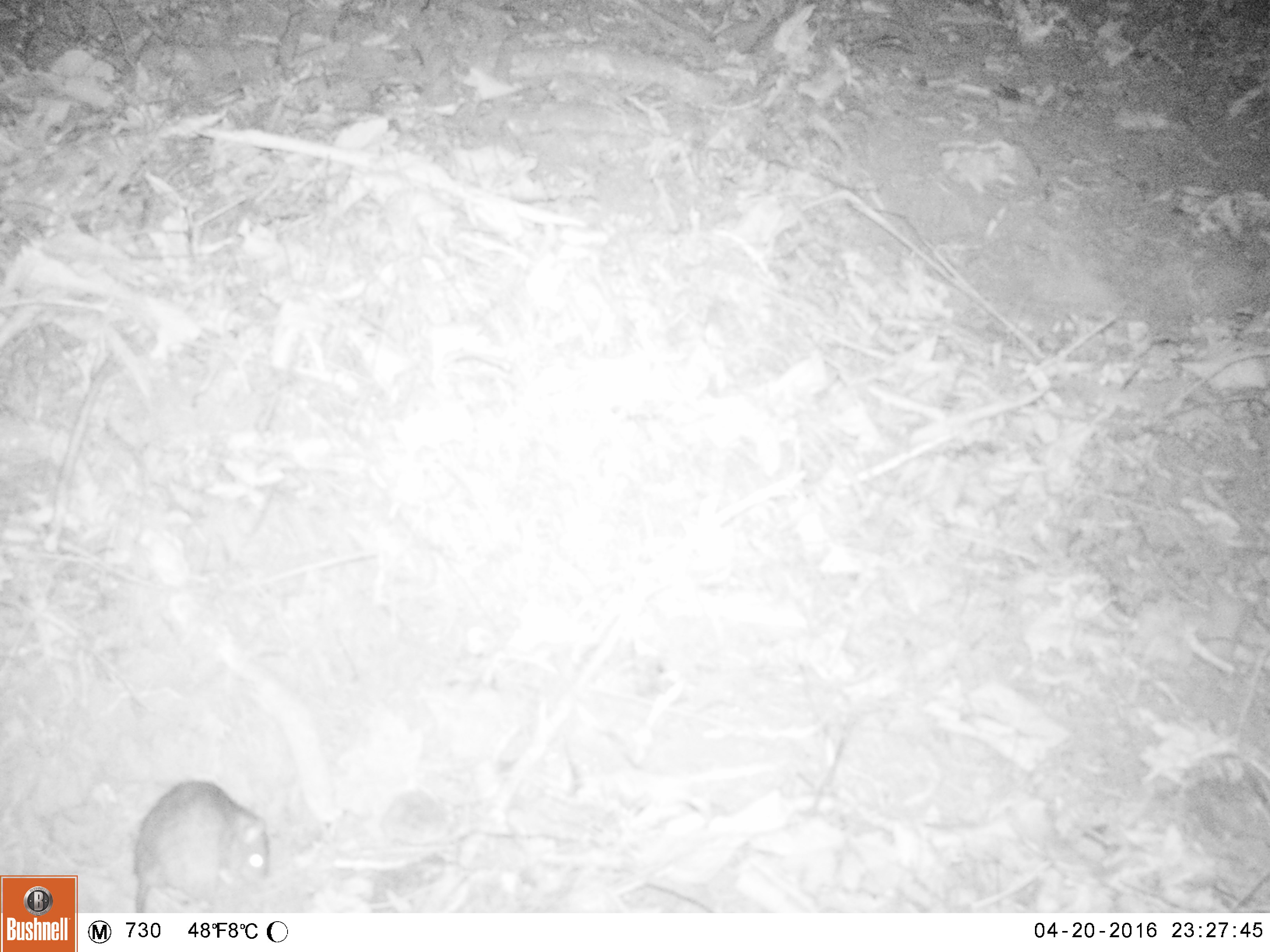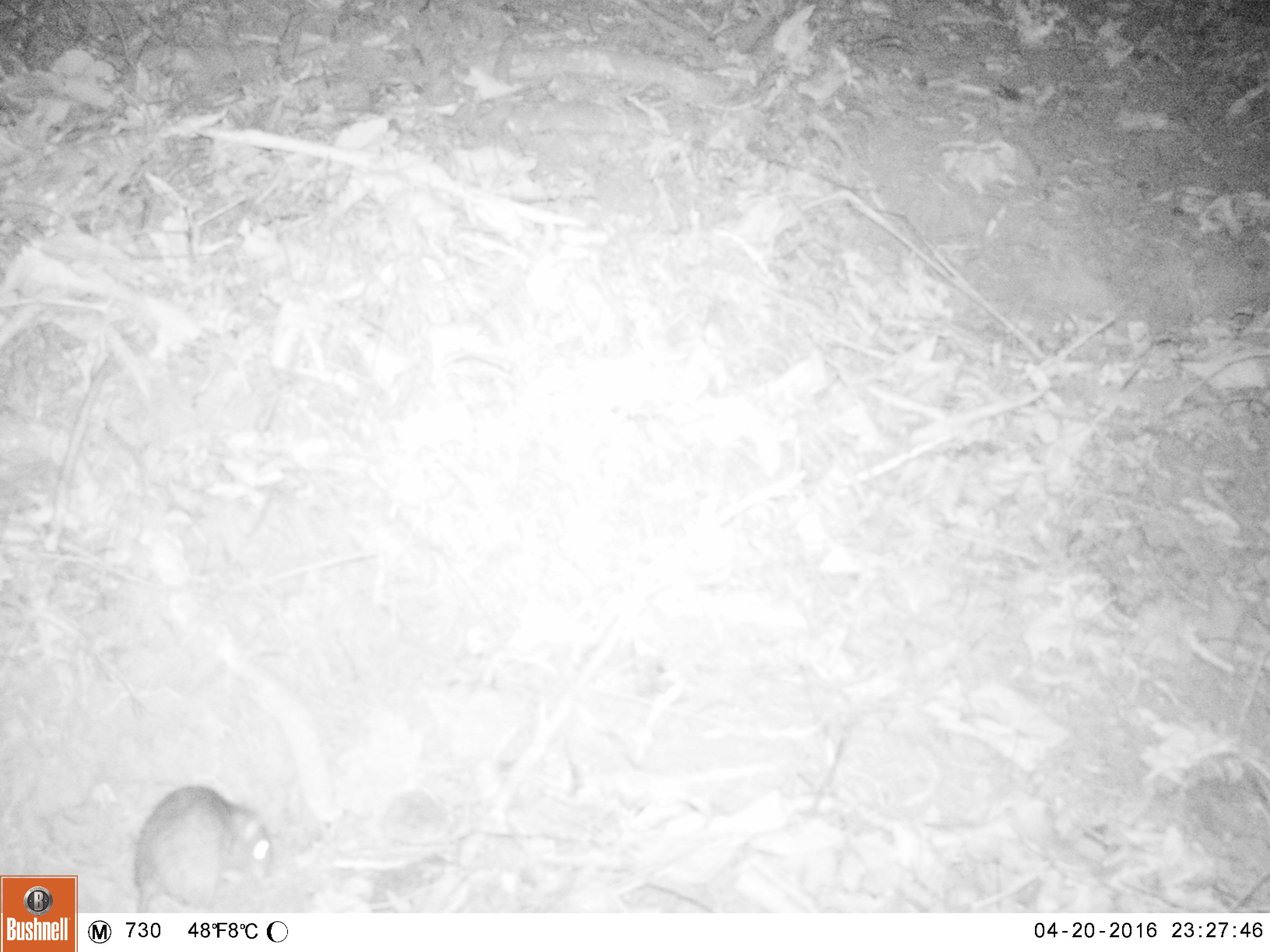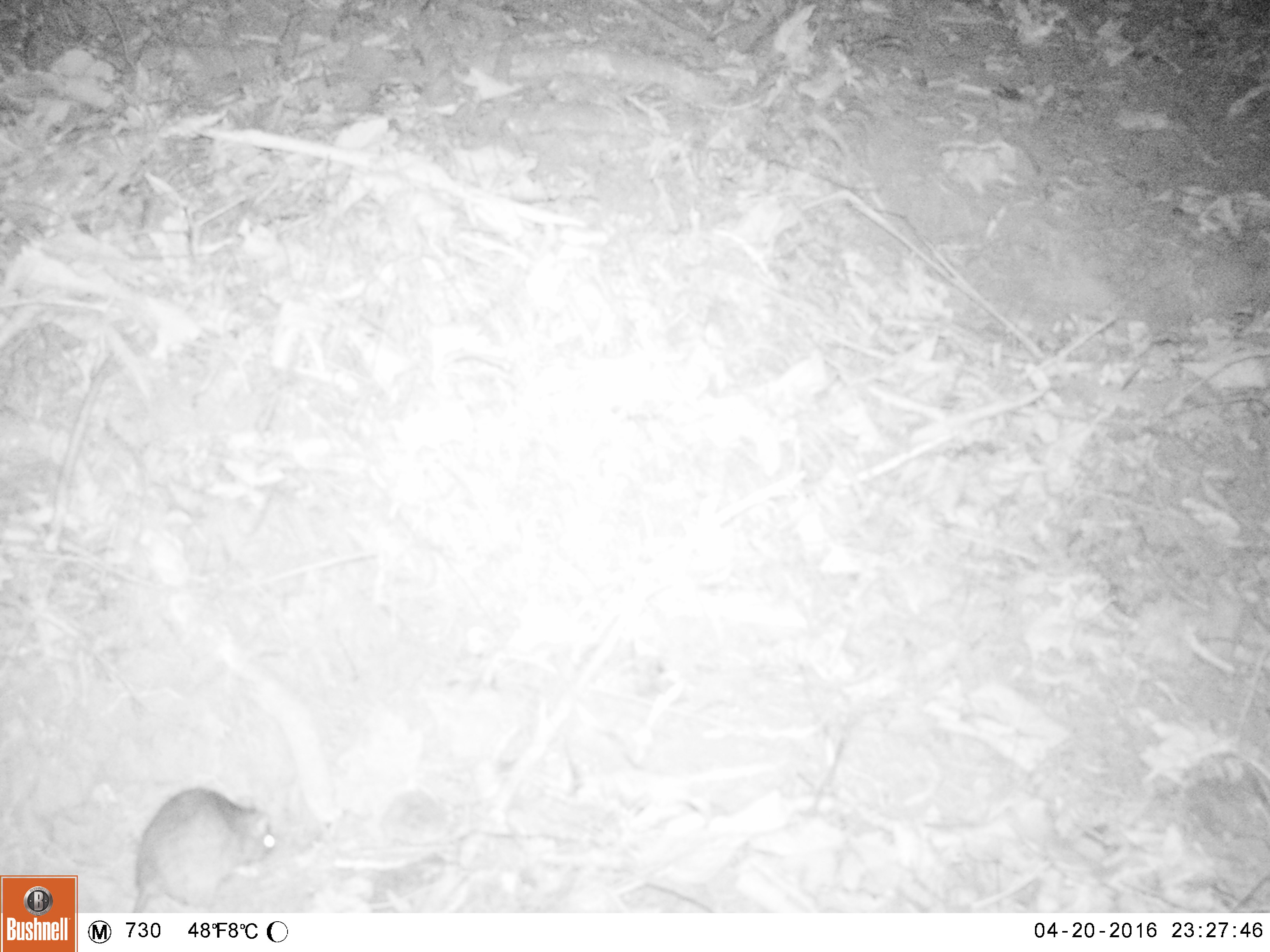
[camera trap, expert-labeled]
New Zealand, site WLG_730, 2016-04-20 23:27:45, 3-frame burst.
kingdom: Animalia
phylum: Chordata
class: Mammalia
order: Rodentia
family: Muridae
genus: Rattus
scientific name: Rattus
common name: rat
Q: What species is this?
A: Rat (Rattus).